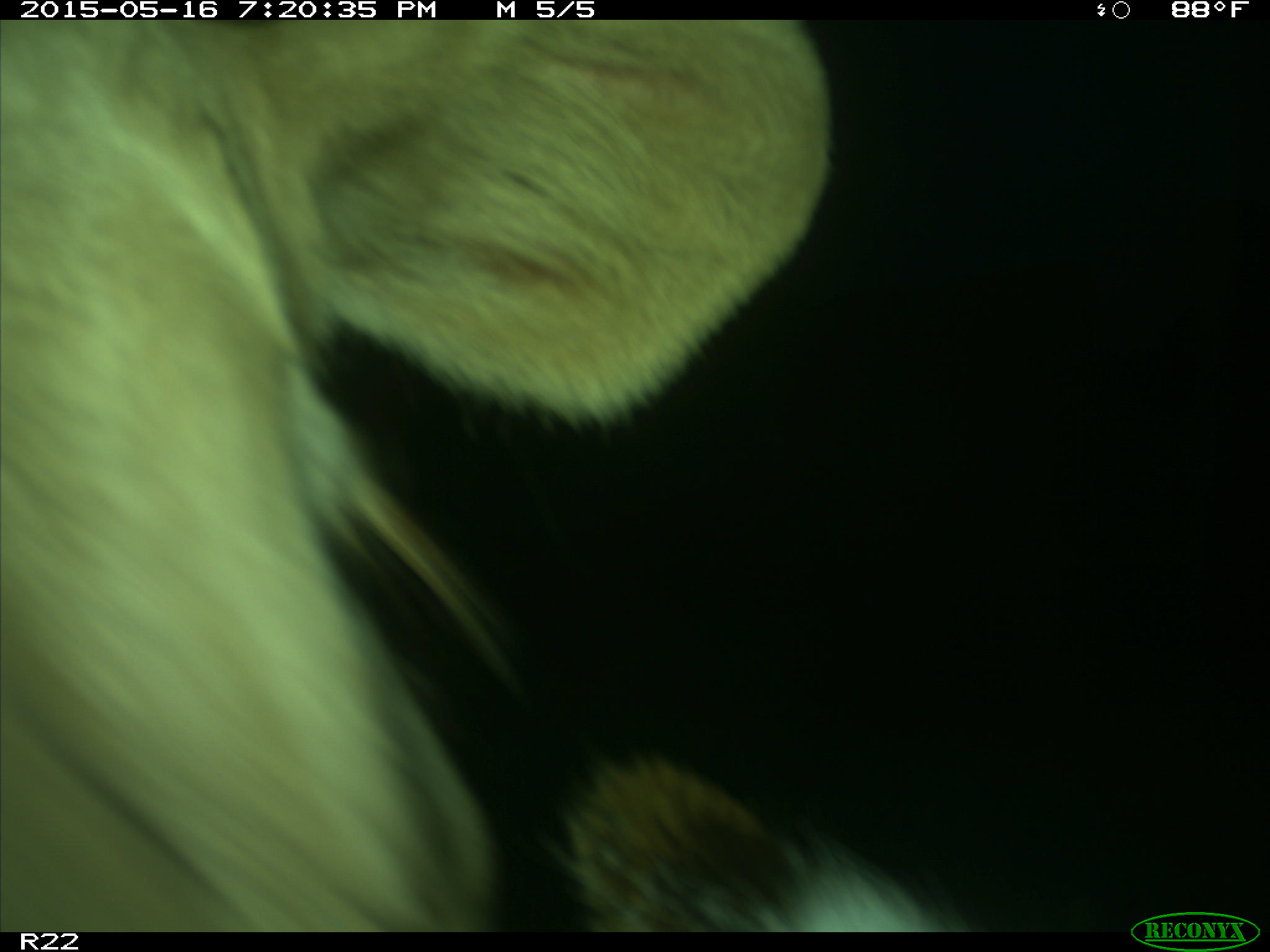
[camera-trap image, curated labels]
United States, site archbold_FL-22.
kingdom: Animalia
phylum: Chordata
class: Mammalia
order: Artiodactyla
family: Bovidae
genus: Bos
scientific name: Bos taurus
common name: domestic cow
Bos taurus (domestic cow).